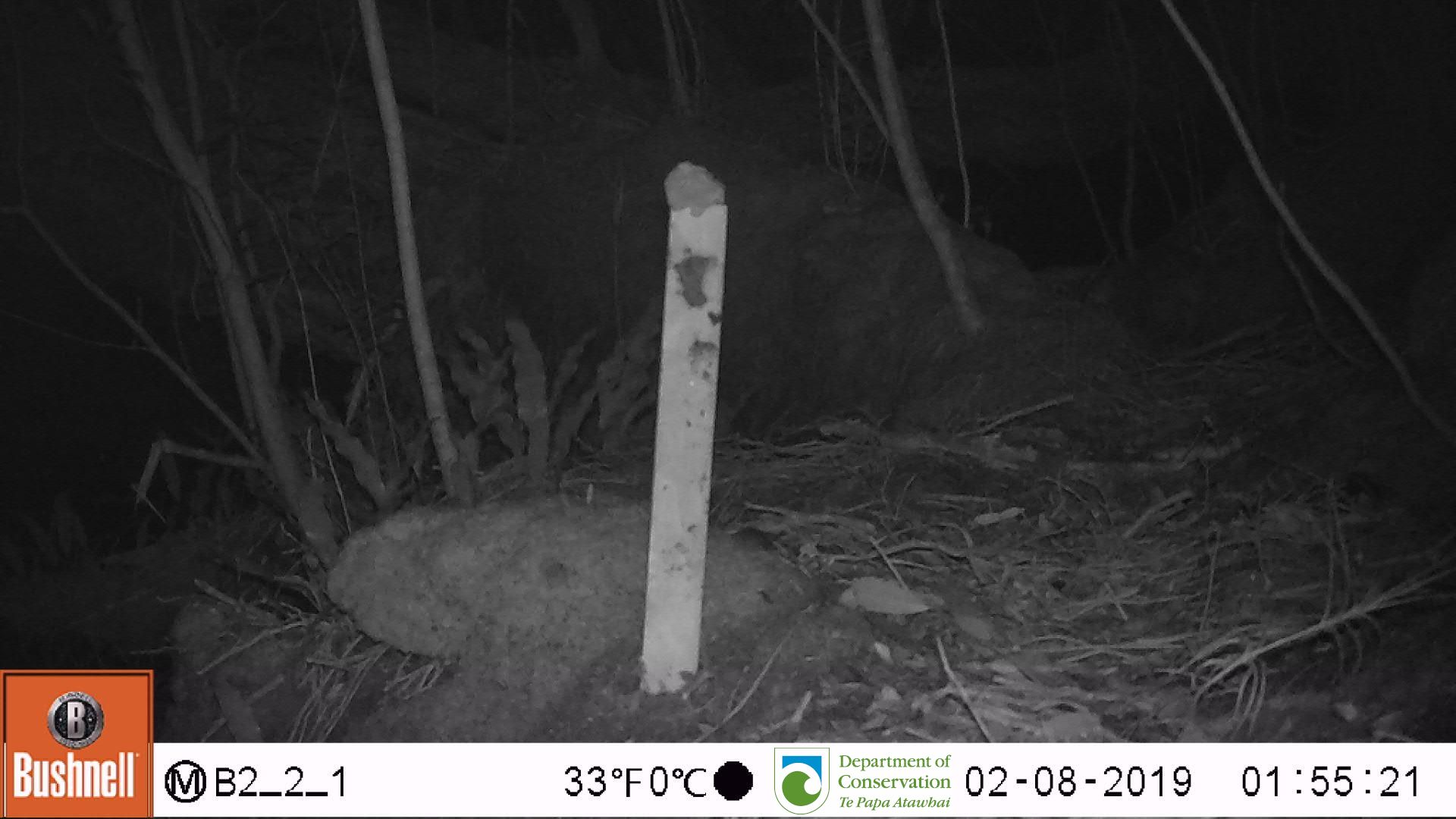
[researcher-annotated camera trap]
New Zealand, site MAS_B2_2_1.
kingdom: Animalia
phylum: Chordata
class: Mammalia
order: Rodentia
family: Muridae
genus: Mus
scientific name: Mus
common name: mouse